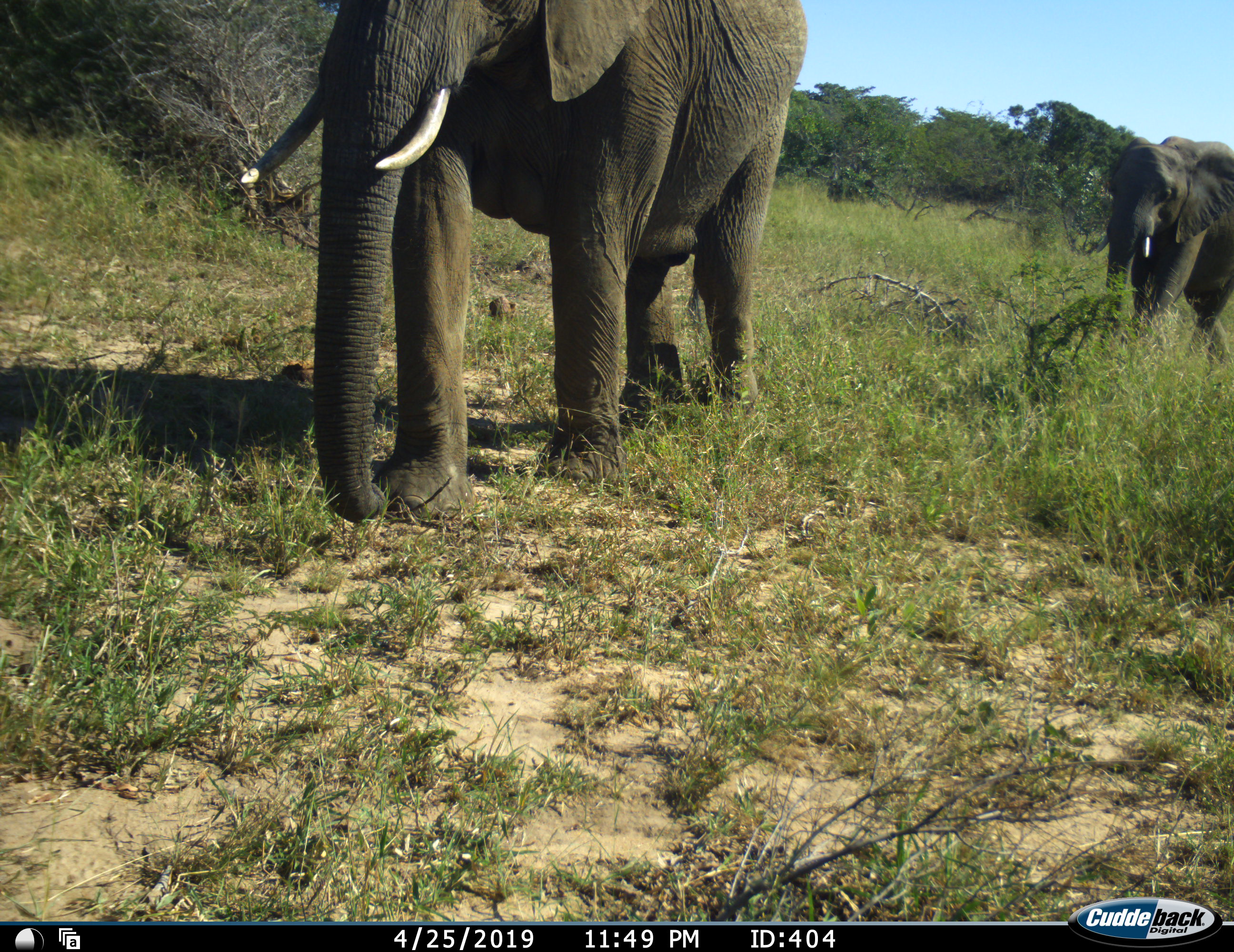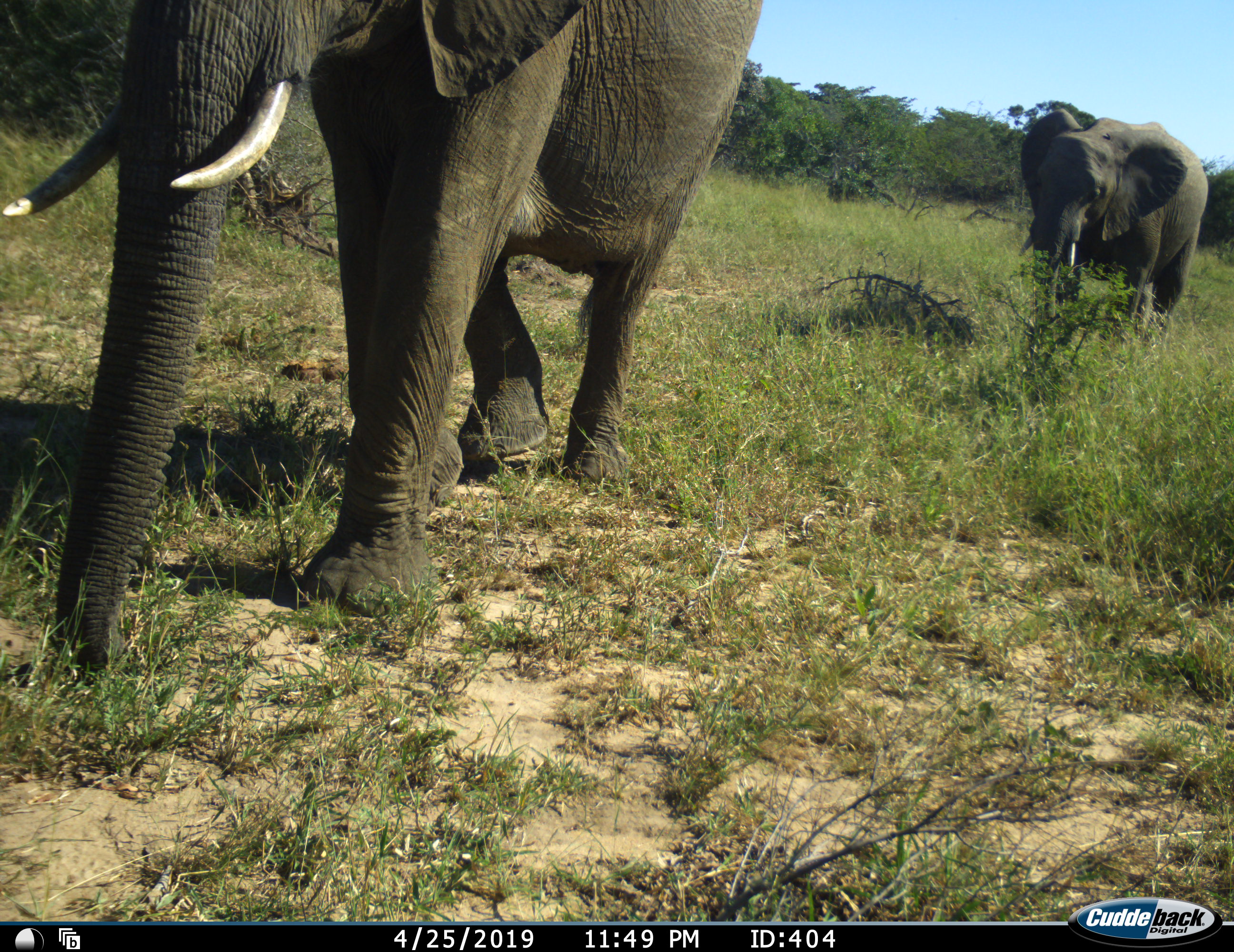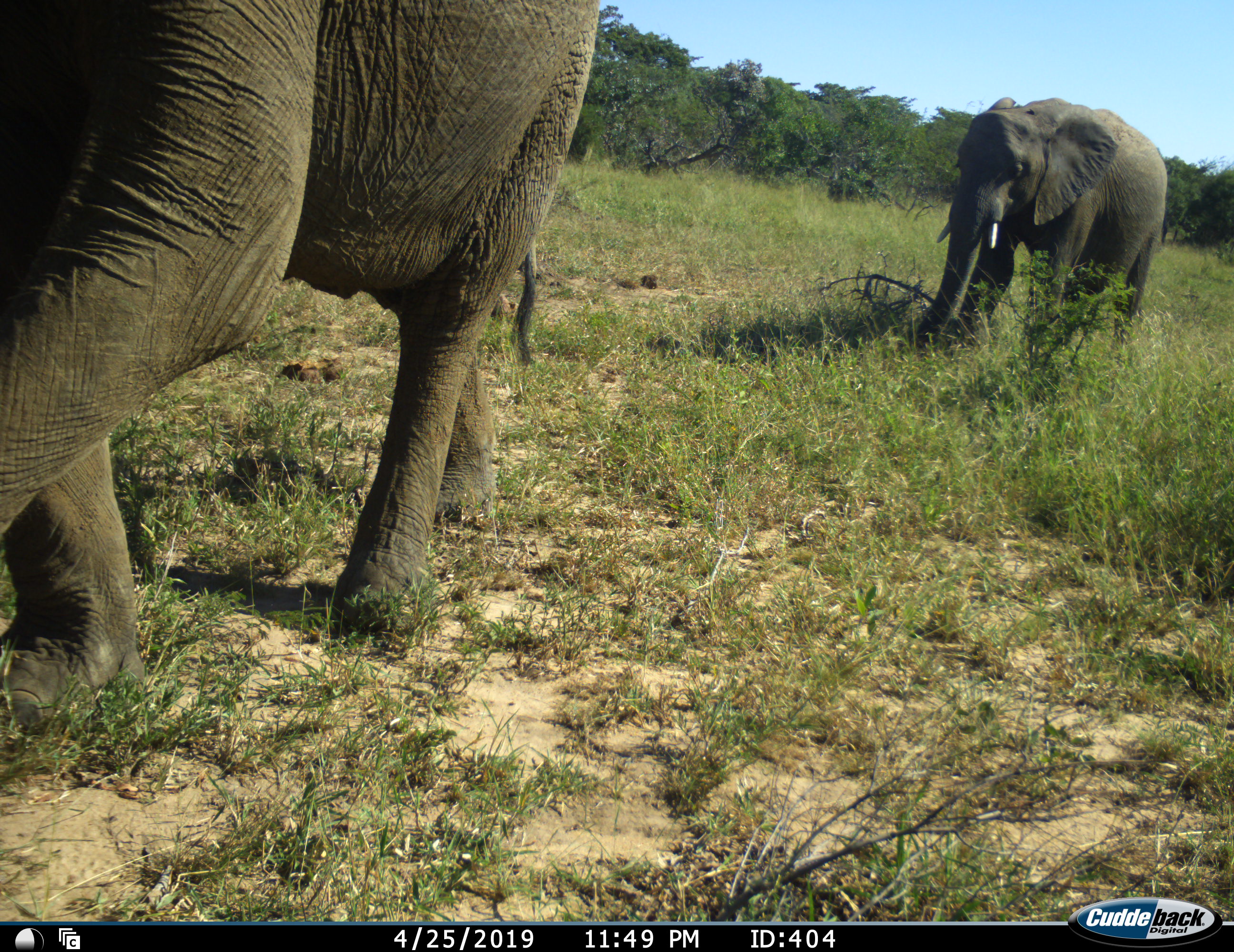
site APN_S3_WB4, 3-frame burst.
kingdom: Animalia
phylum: Chordata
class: Mammalia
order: Proboscidea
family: Elephantidae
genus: Loxodonta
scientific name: Loxodonta africana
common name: african bush elephant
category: elephant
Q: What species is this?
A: Elephant (african bush elephant) (Loxodonta africana).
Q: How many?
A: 2.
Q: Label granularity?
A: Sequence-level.